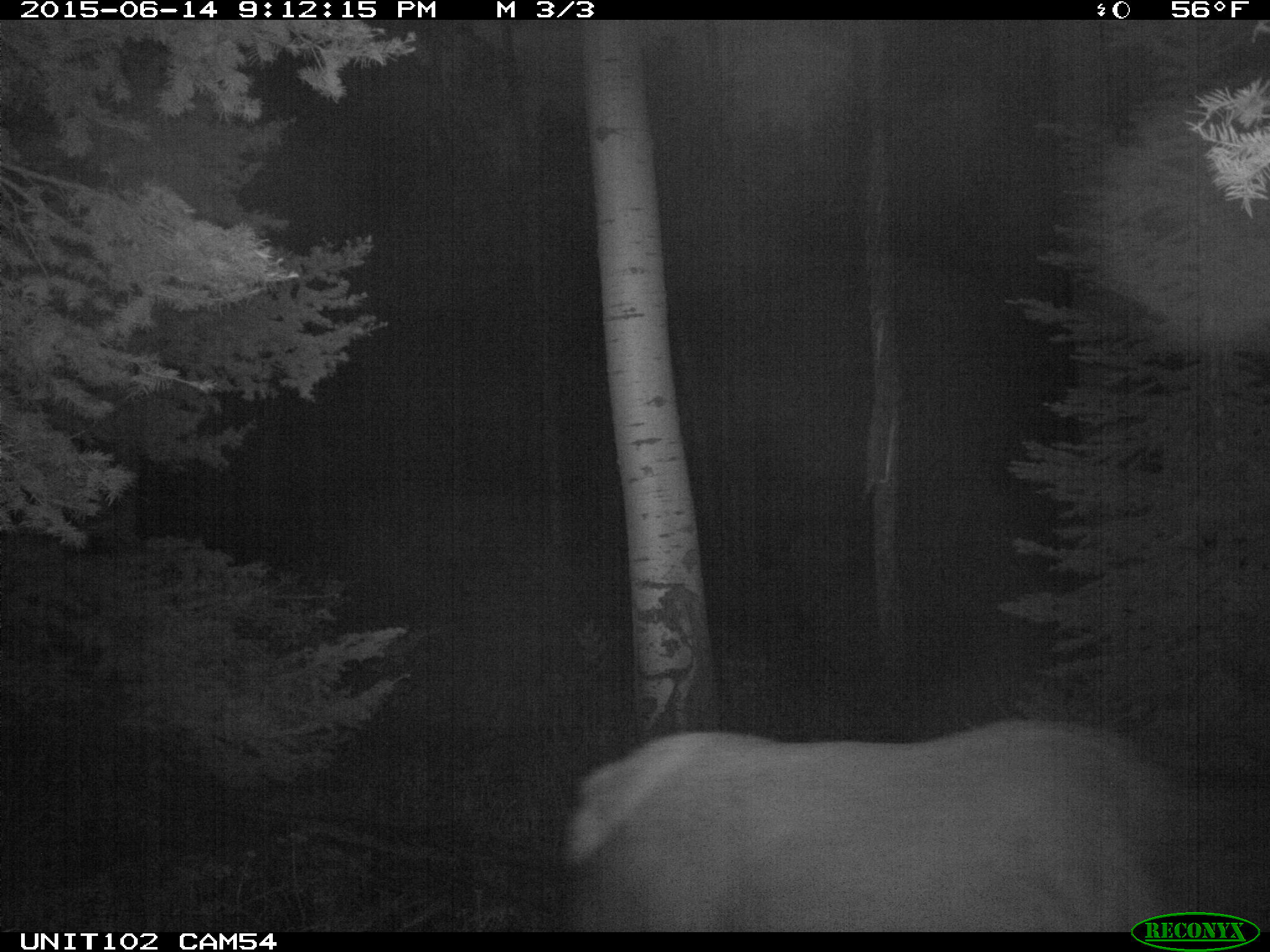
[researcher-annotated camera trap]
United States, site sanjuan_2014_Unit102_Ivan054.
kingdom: Animalia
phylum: Chordata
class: Mammalia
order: Artiodactyla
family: Cervidae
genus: Cervus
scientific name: Cervus elaphus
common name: red deer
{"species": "Cervus elaphus (red deer)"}